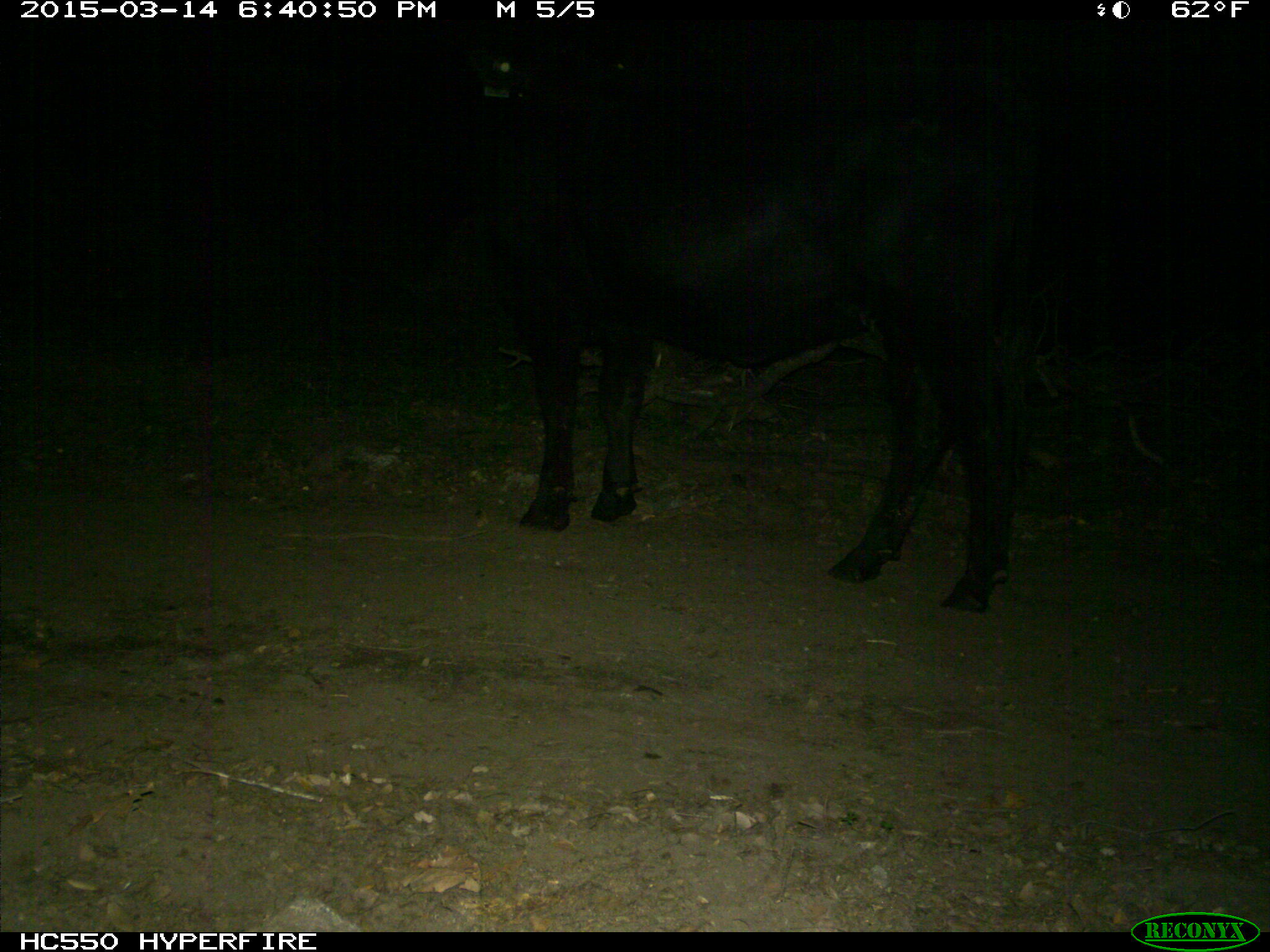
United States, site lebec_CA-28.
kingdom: Animalia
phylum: Chordata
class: Mammalia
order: Artiodactyla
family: Bovidae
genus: Bos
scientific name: Bos taurus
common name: domestic cow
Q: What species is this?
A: Bos taurus (domestic cow).